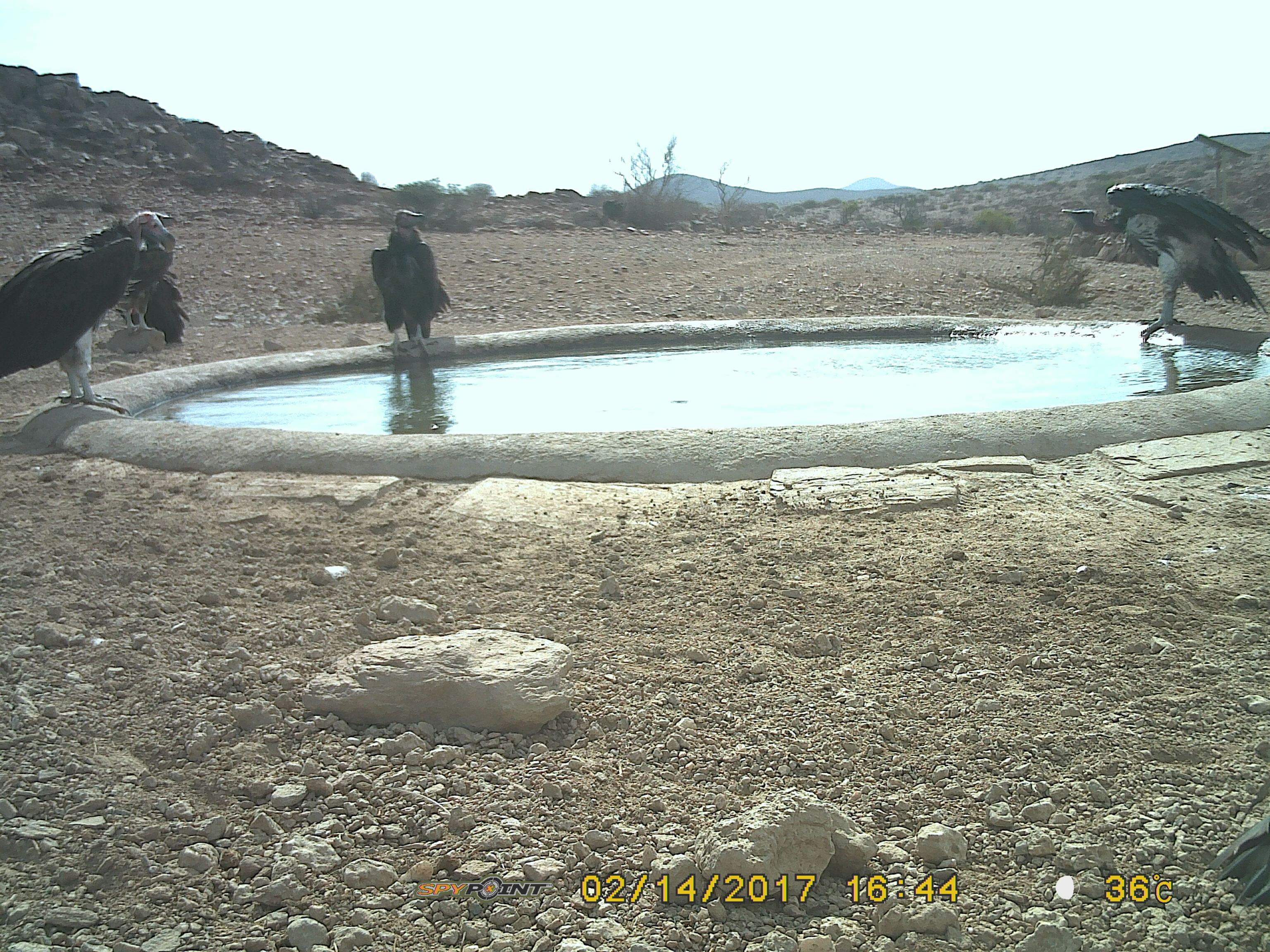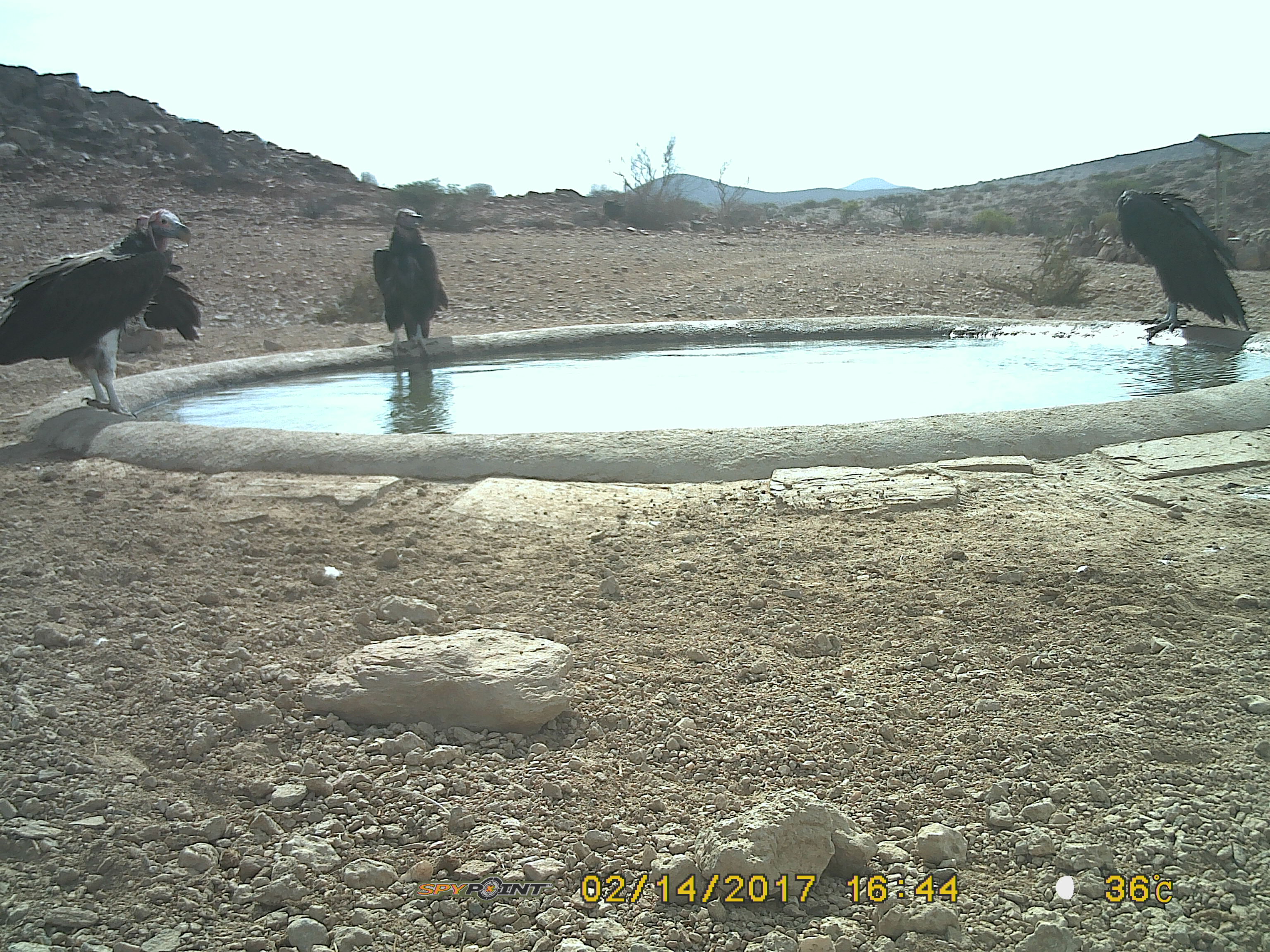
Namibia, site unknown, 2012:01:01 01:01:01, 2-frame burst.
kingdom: Animalia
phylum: Chordata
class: Aves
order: Accipitriformes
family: Accipitridae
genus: Torgos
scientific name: Torgos tracheliotos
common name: lappet-faced vulture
Torgos tracheliotos (lappet-faced vulture).